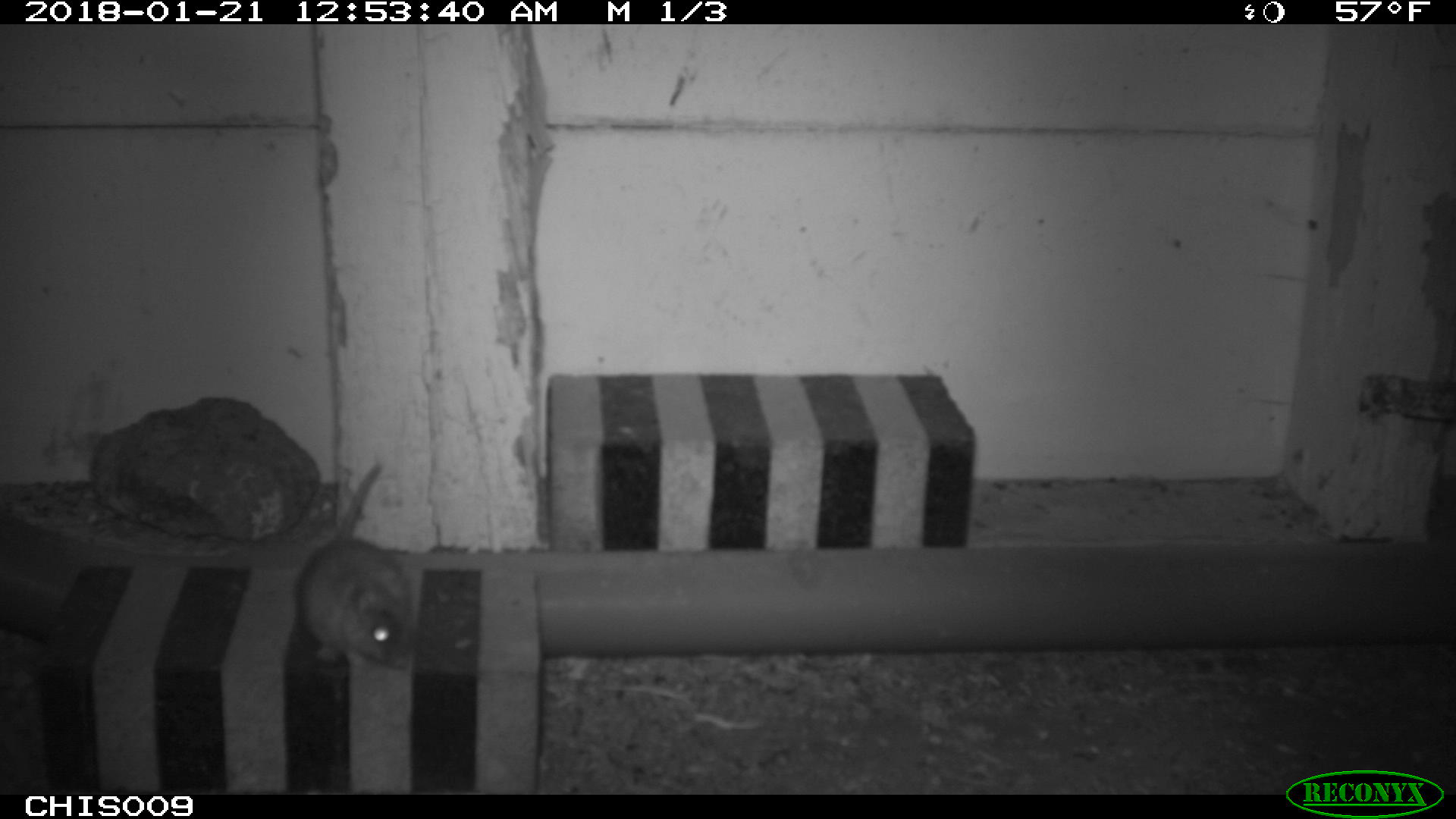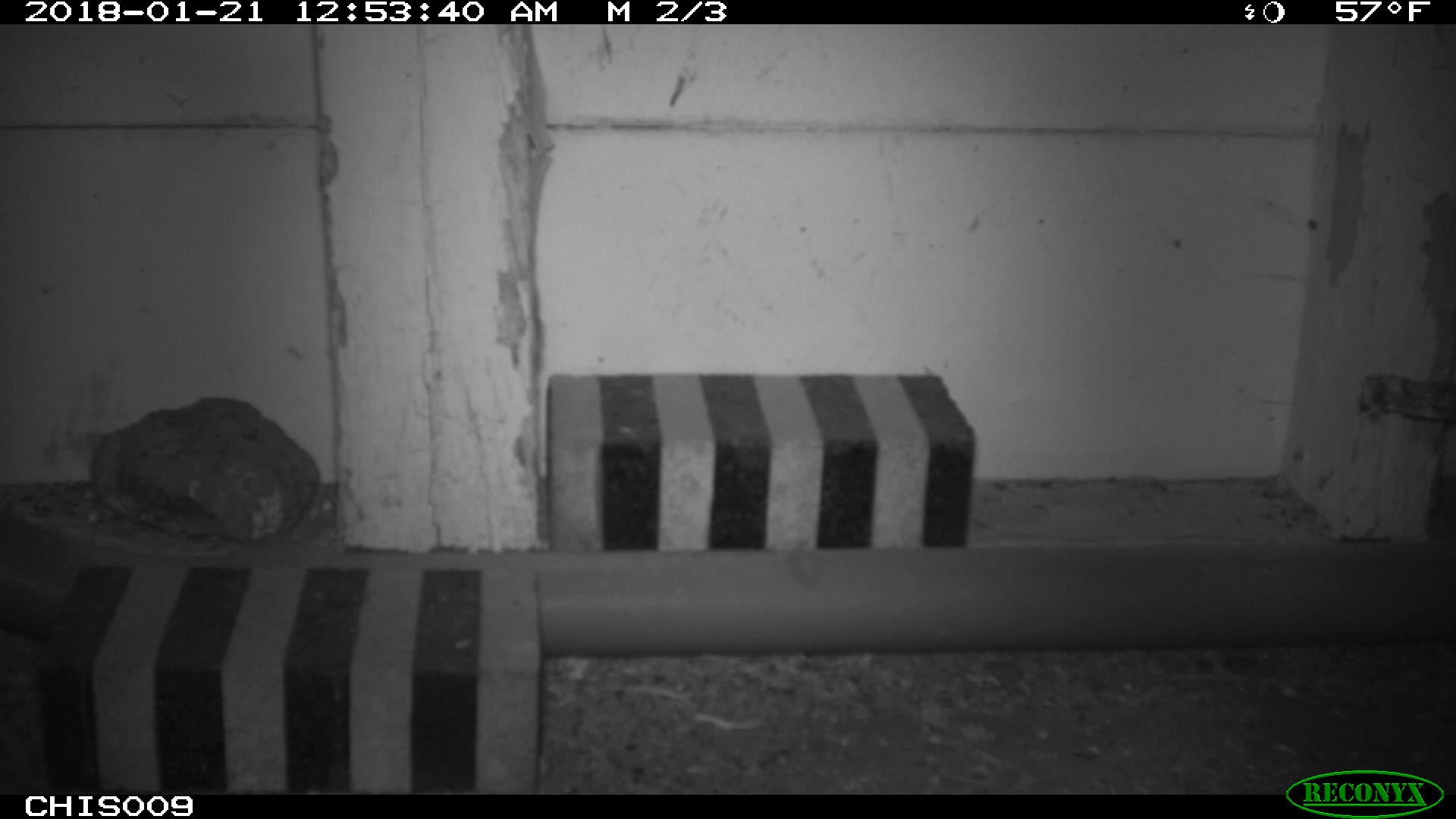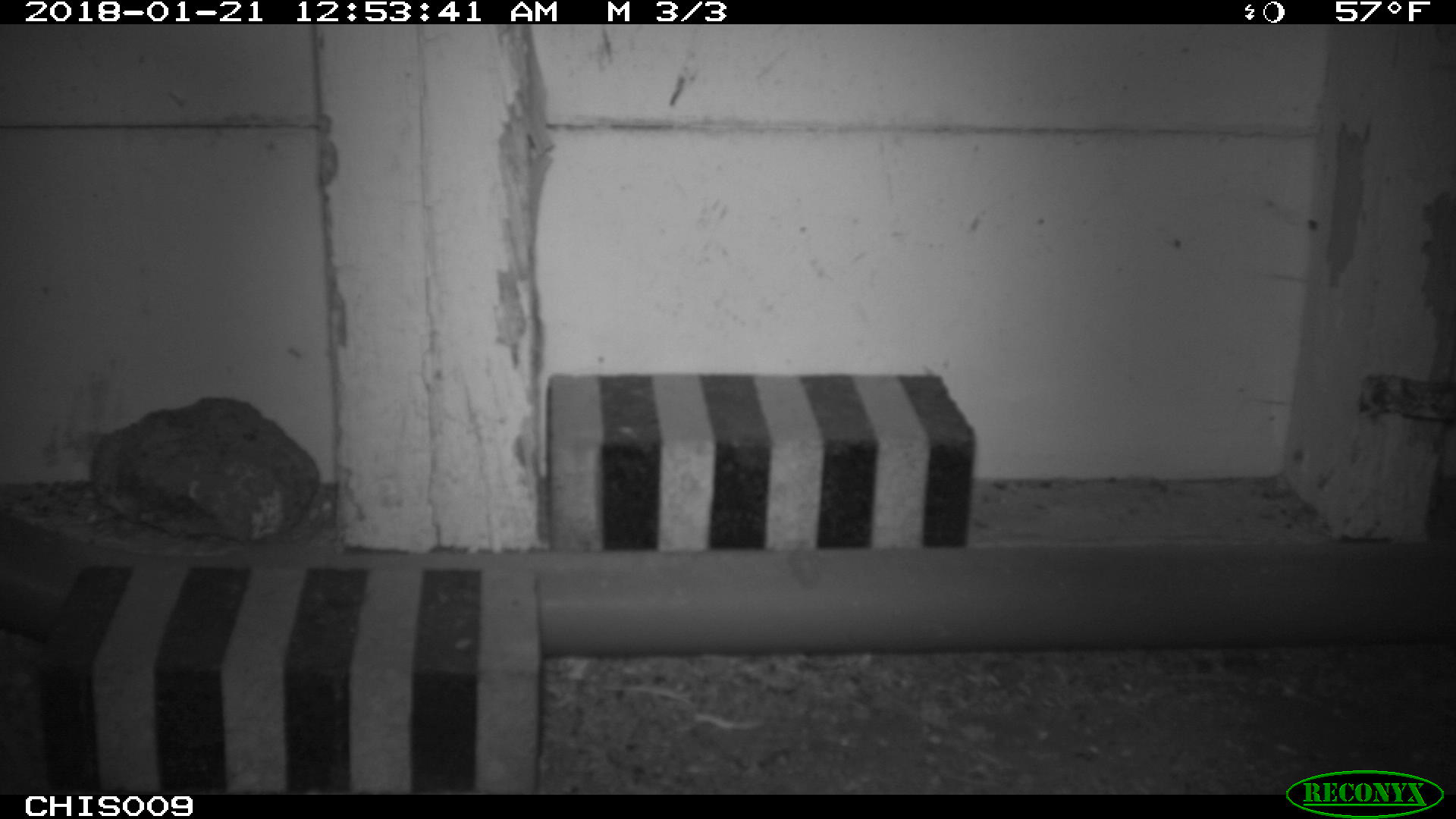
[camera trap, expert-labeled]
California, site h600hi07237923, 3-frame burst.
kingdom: Animalia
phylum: Chordata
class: Mammalia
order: Rodentia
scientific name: Rodentia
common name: rodent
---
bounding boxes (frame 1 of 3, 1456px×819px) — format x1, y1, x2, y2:
rodent: 293, 463, 415, 671